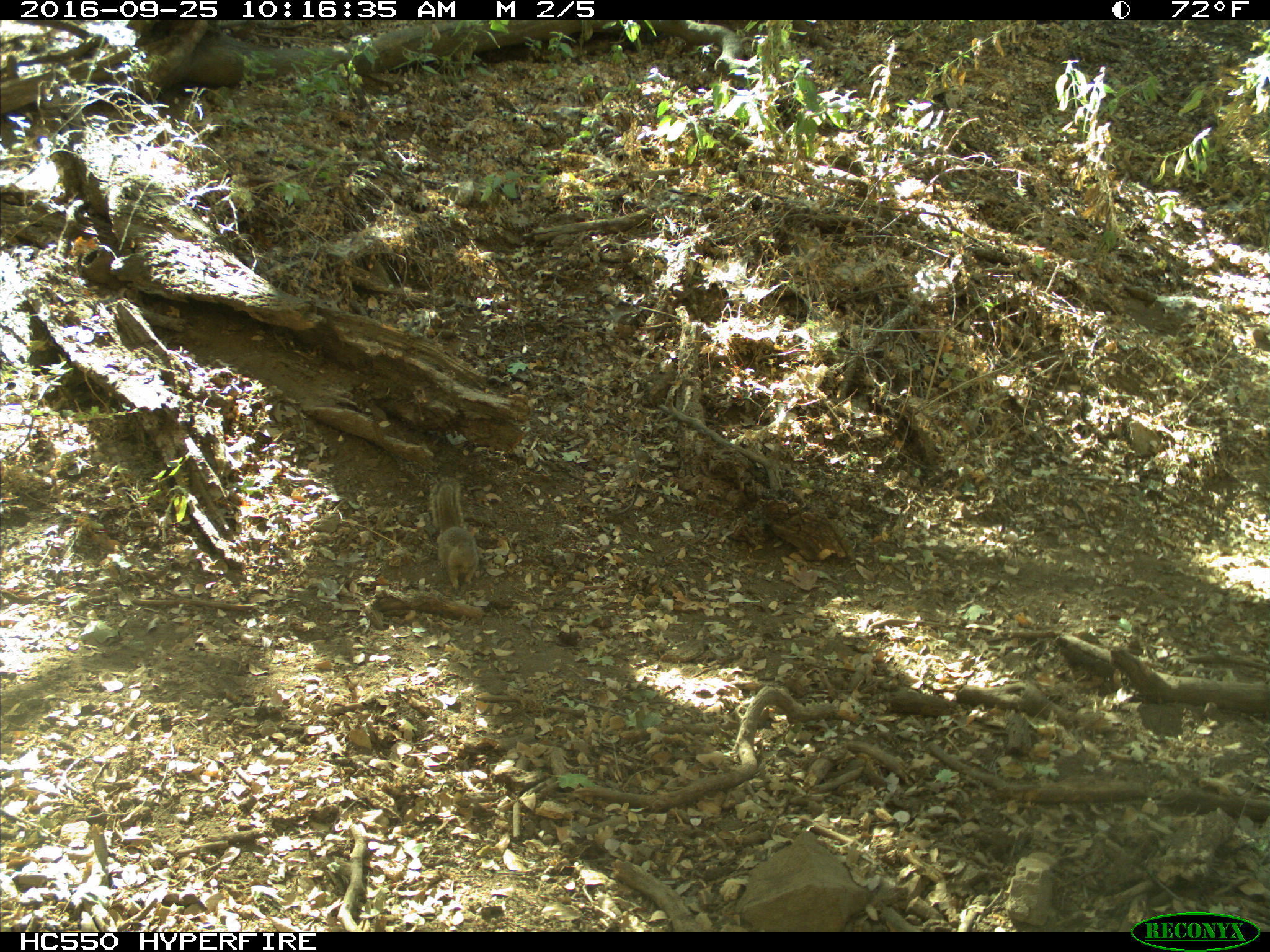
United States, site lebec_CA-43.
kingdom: Animalia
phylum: Chordata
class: Mammalia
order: Rodentia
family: Sciuridae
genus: Otospermophilus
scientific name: Otospermophilus beecheyi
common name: california ground squirrel